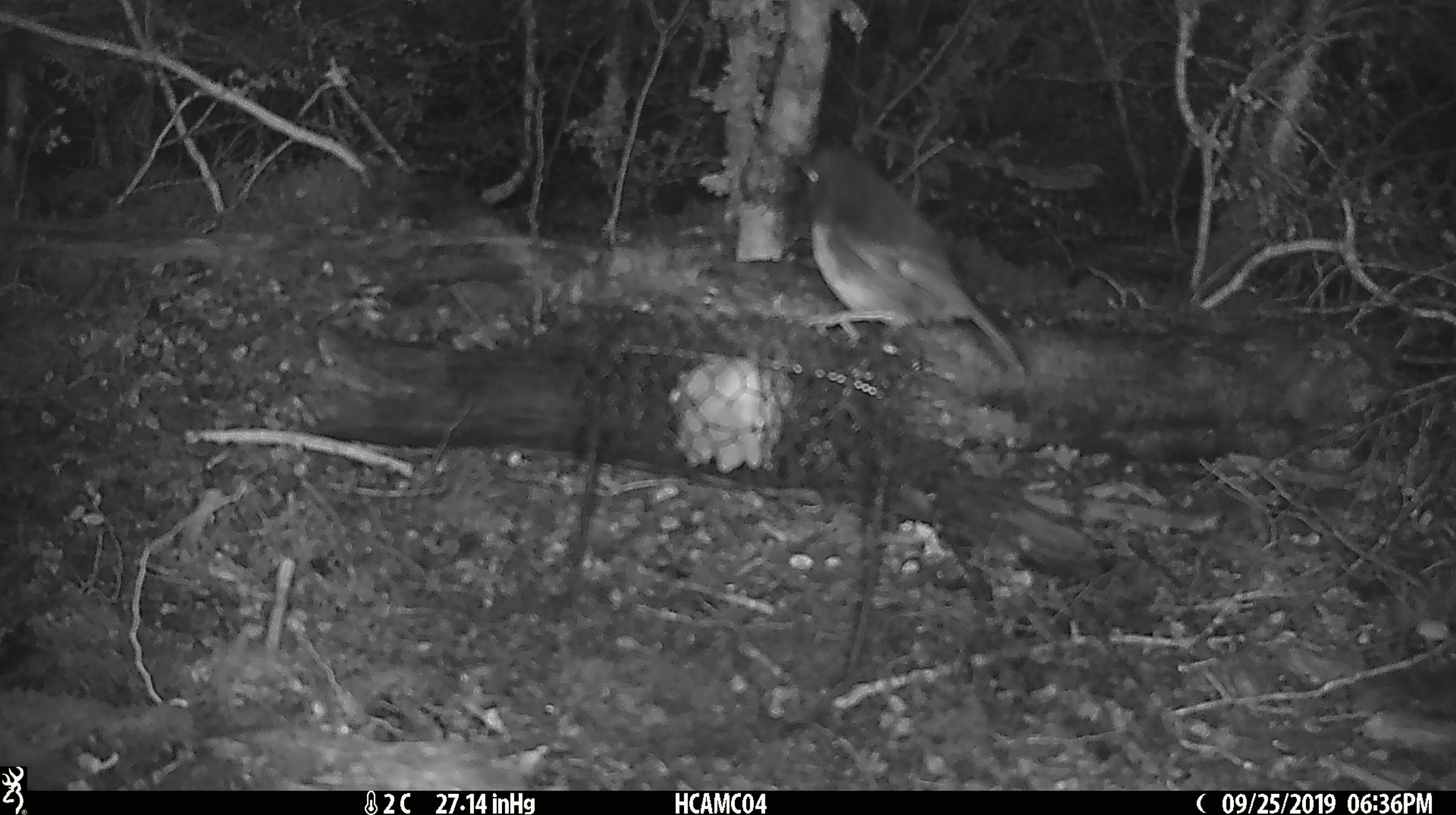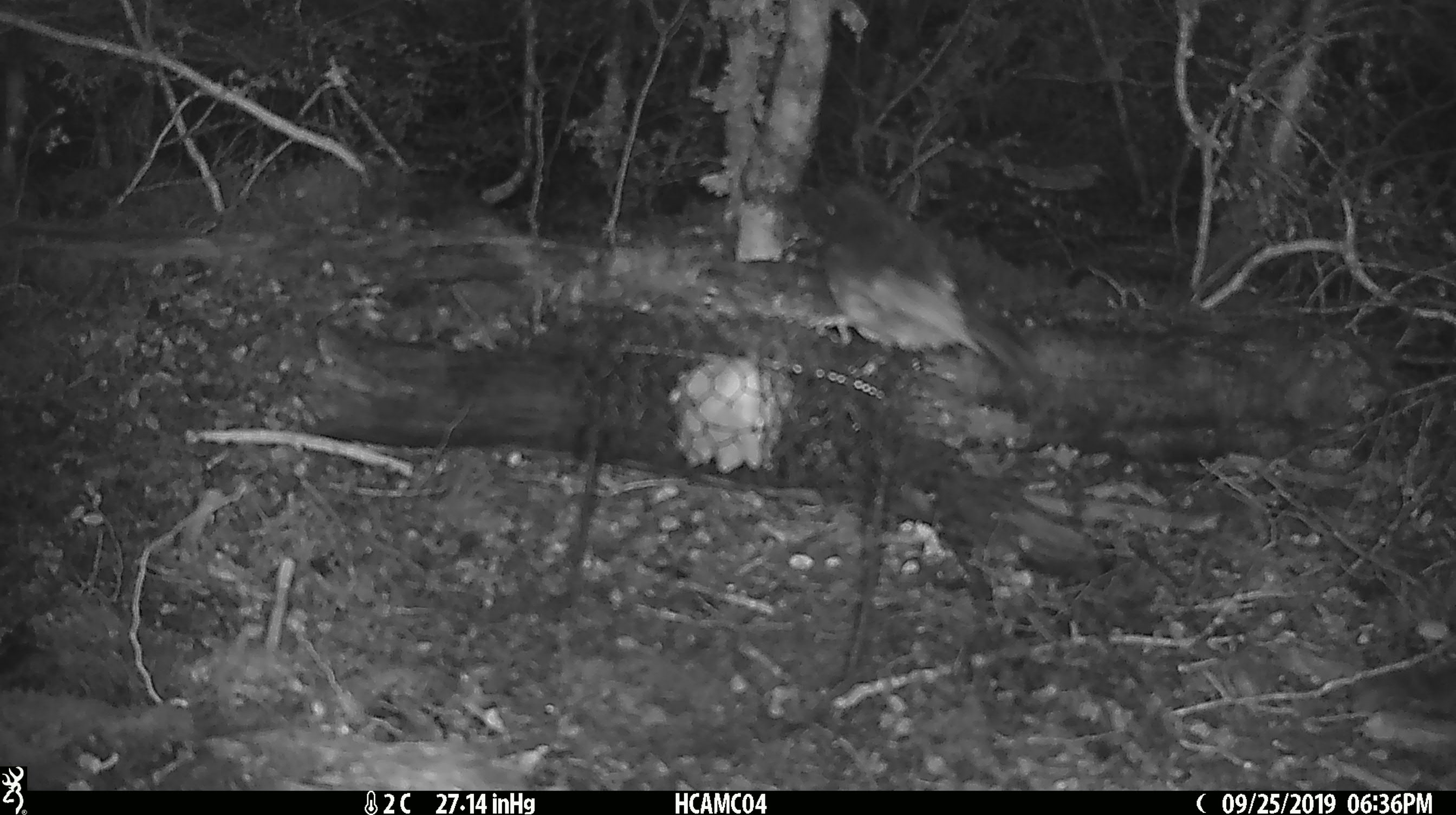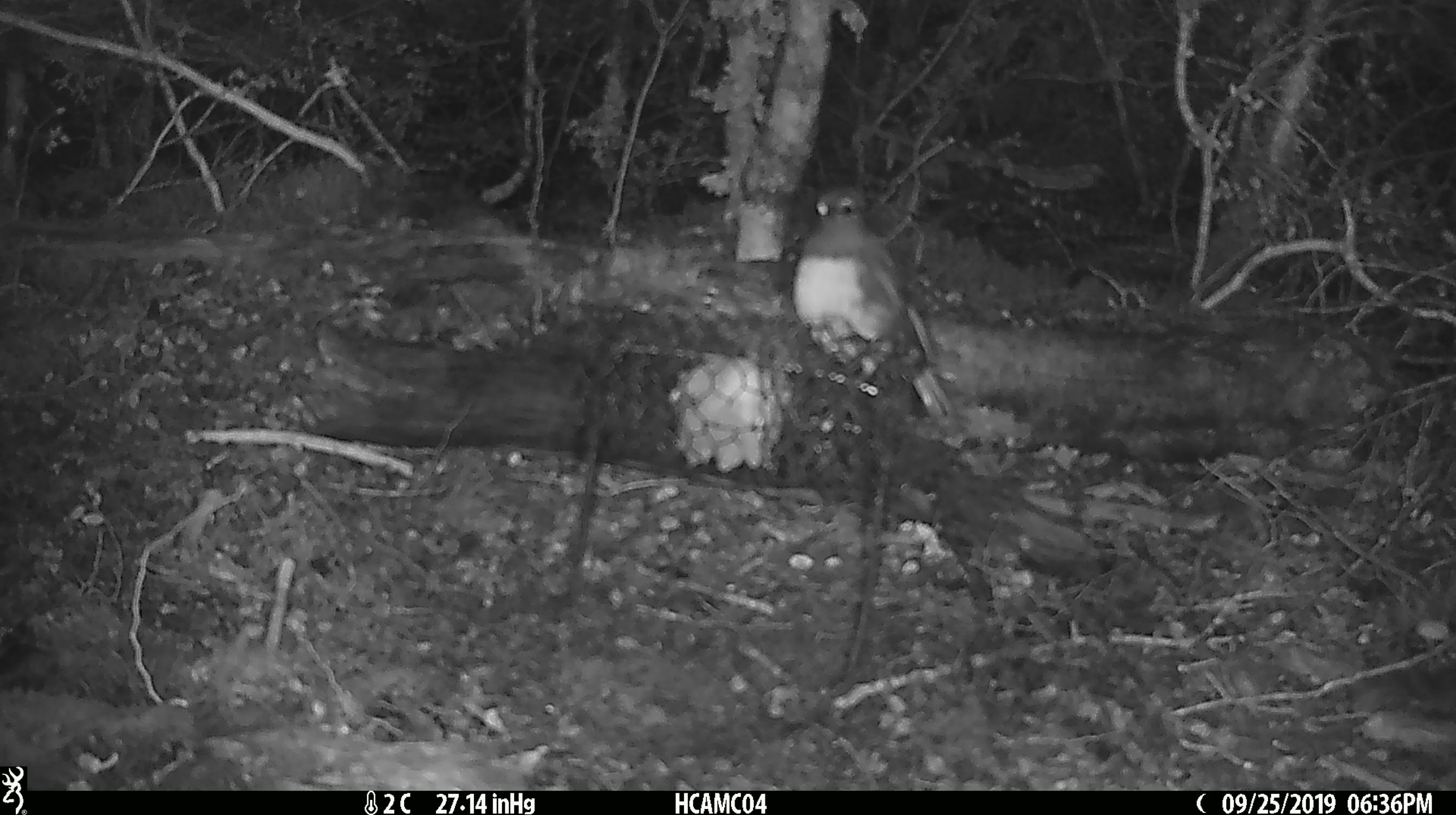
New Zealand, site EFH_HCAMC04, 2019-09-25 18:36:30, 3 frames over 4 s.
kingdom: Animalia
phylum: Chordata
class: Aves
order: Passeriformes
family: Petroicidae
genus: Petroica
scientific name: Petroica australis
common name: new zealand robin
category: robin